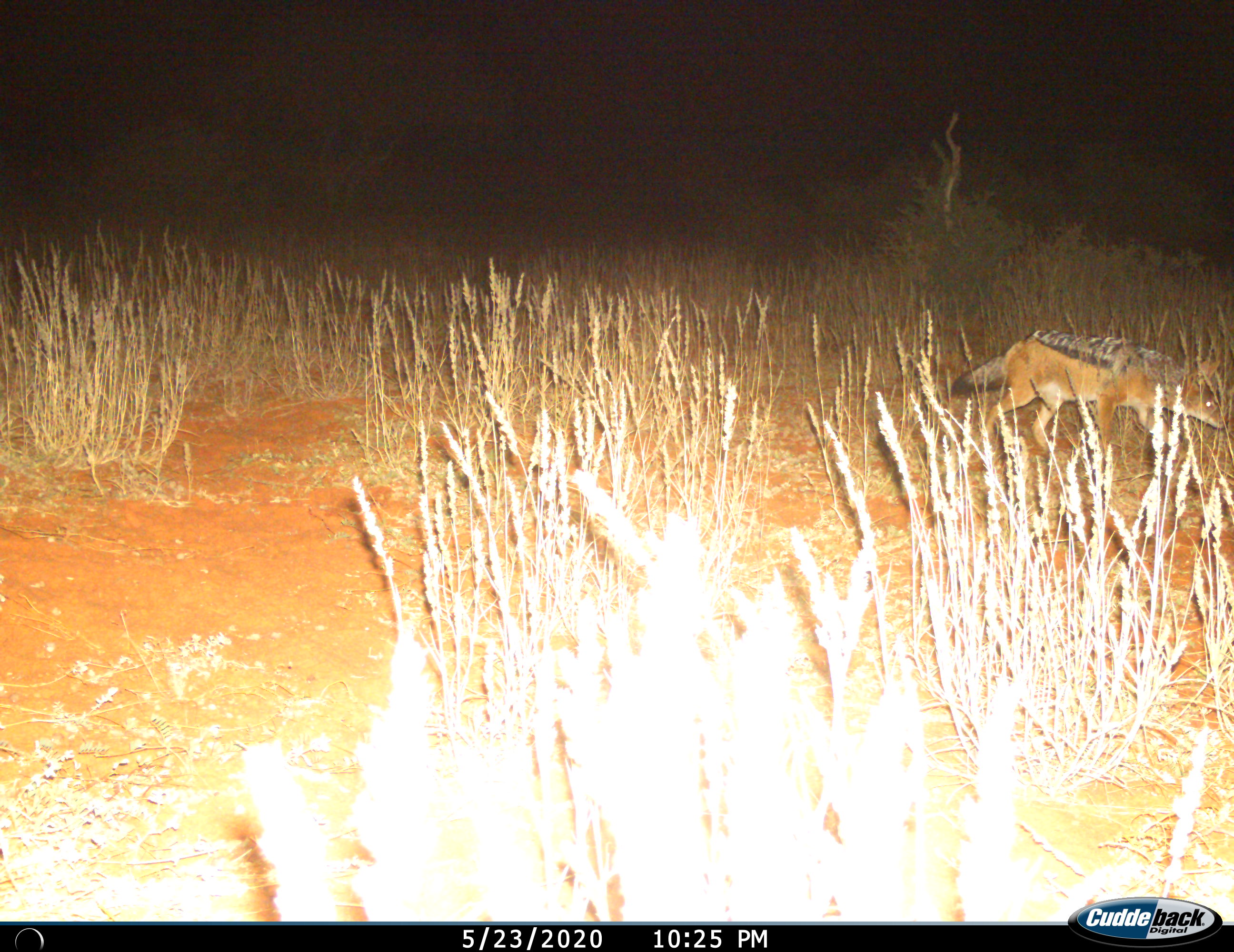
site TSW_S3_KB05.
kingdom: Animalia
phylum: Chordata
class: Mammalia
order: Carnivora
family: Canidae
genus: Lupulella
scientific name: Lupulella mesomelas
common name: black-backed jackal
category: jackalblackbacked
Jackalblackbacked (black-backed jackal) (Lupulella mesomelas), count 1. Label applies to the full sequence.